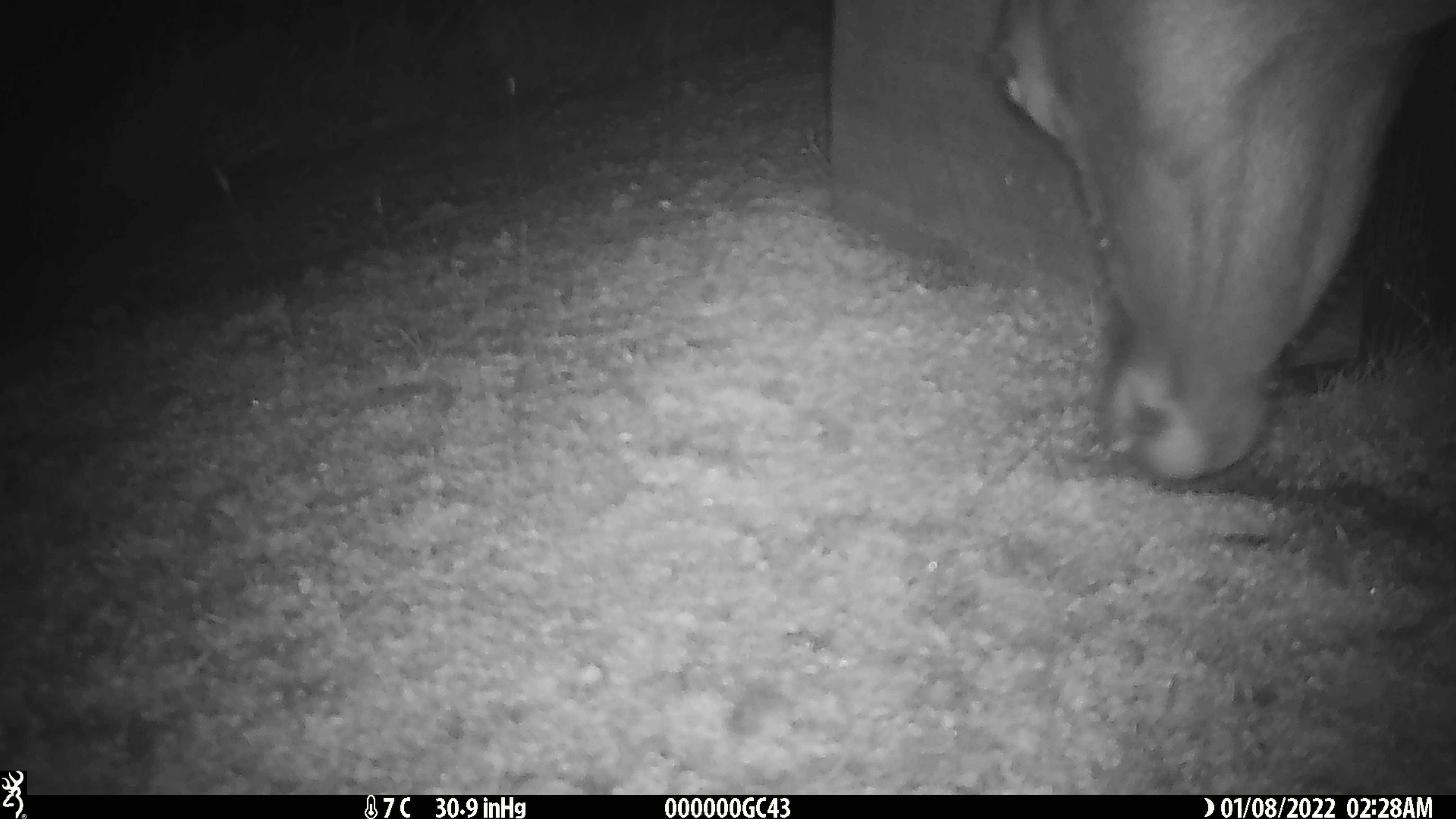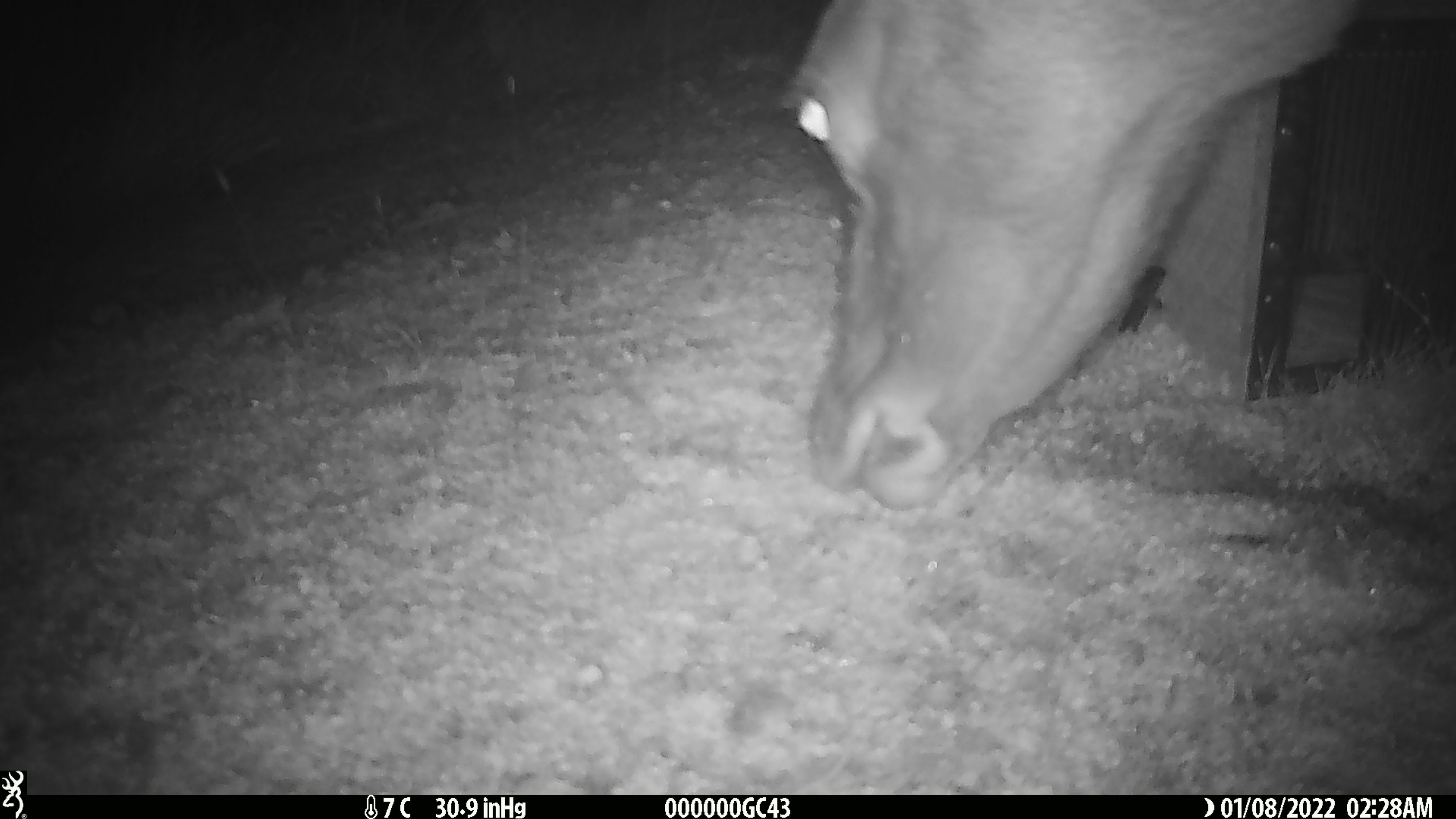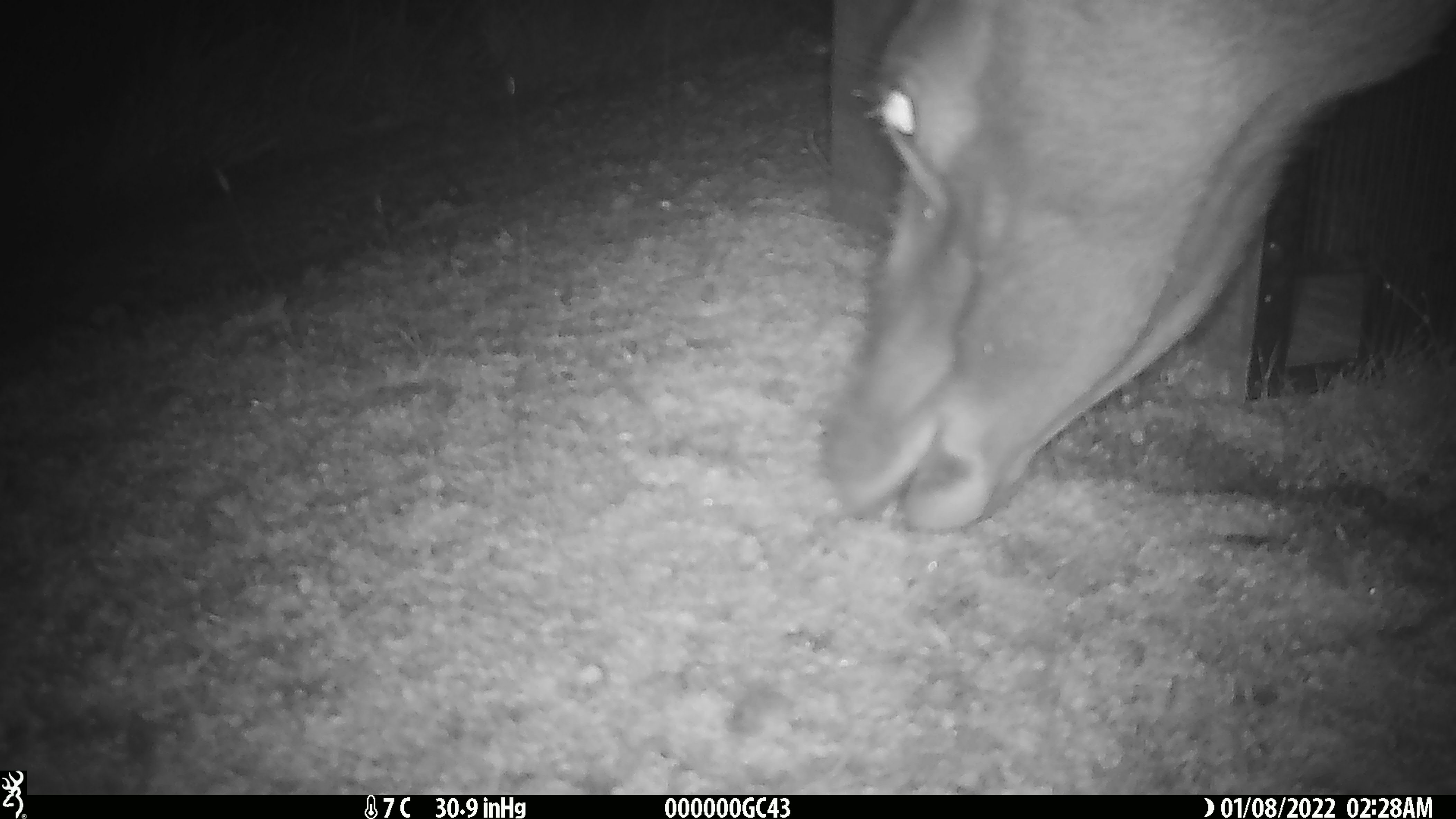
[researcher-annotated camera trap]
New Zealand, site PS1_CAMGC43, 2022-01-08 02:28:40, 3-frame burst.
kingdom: Animalia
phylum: Chordata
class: Mammalia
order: Artiodactyla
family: Cervidae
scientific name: Cervidae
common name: deer